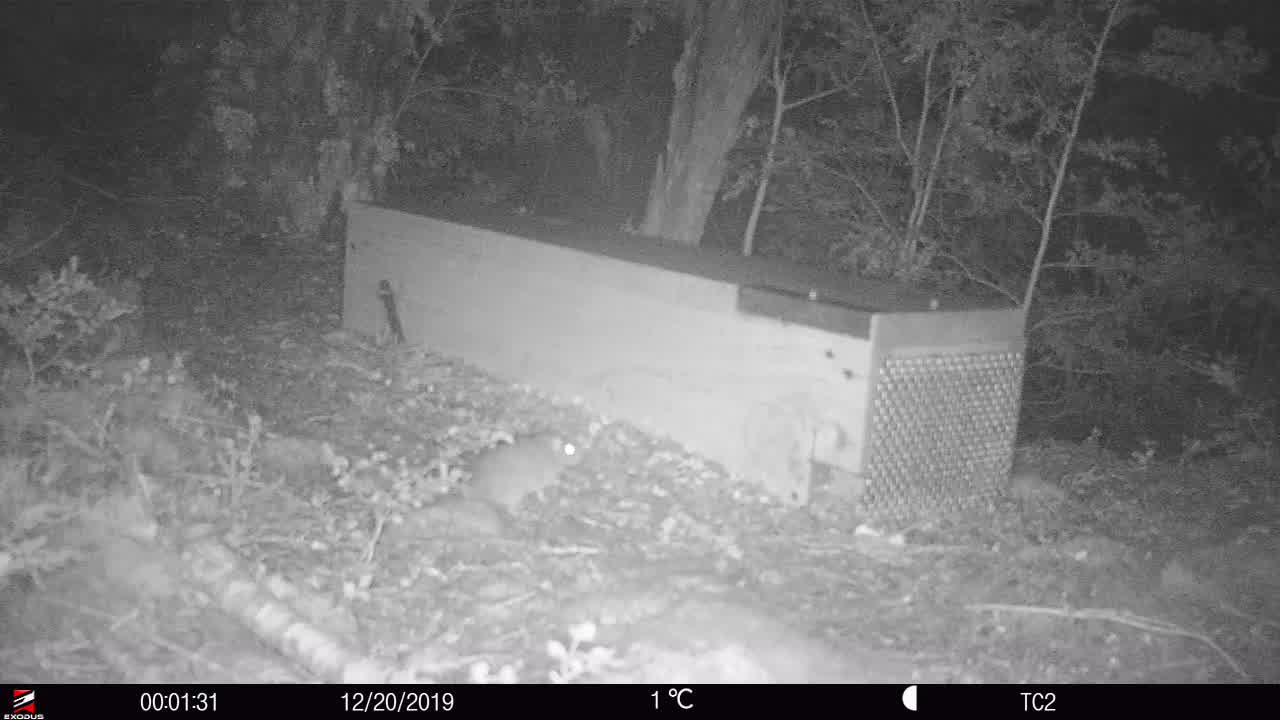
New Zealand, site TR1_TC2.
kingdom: Animalia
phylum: Chordata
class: Mammalia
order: Rodentia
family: Muridae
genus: Rattus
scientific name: Rattus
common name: rat